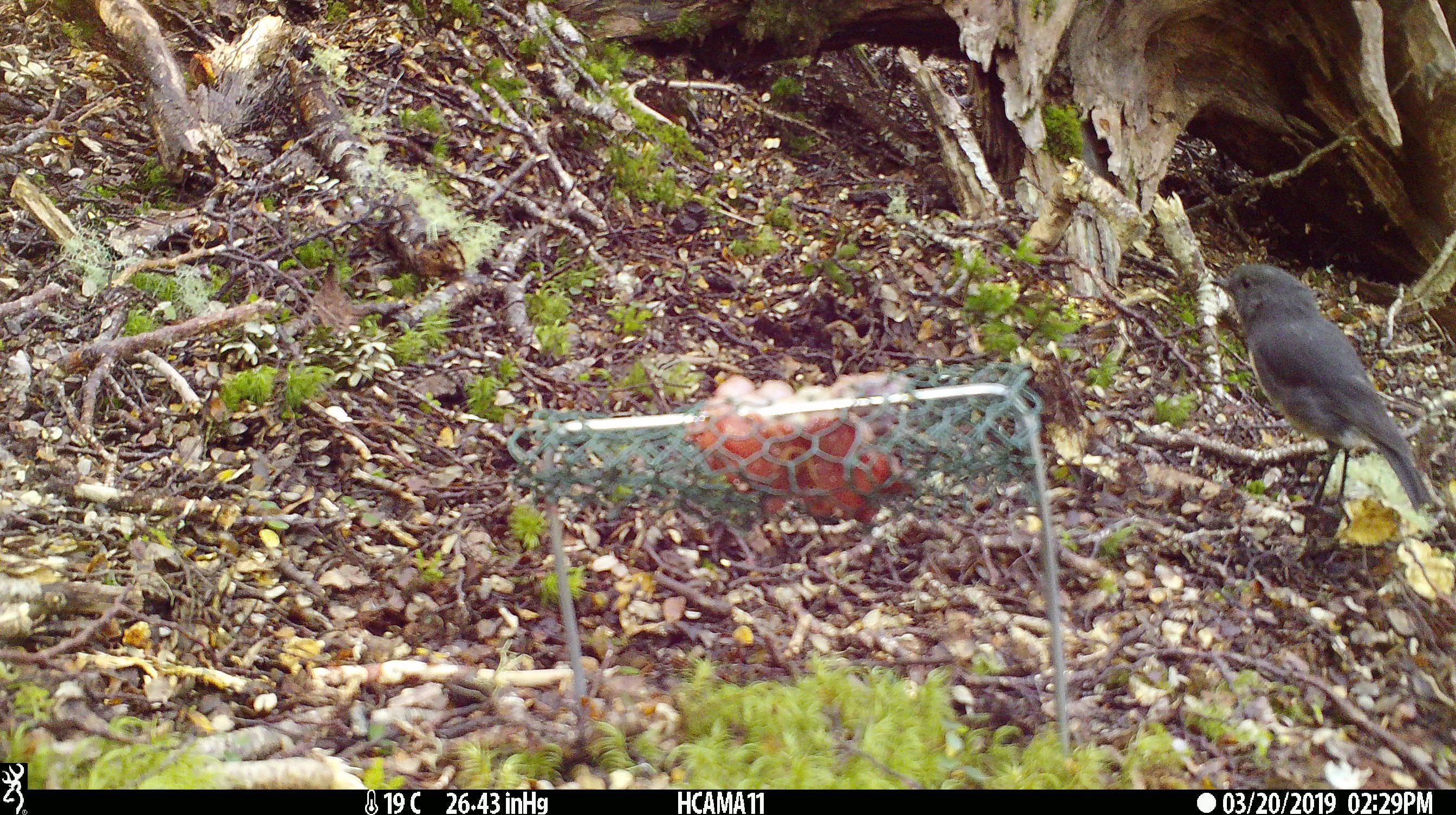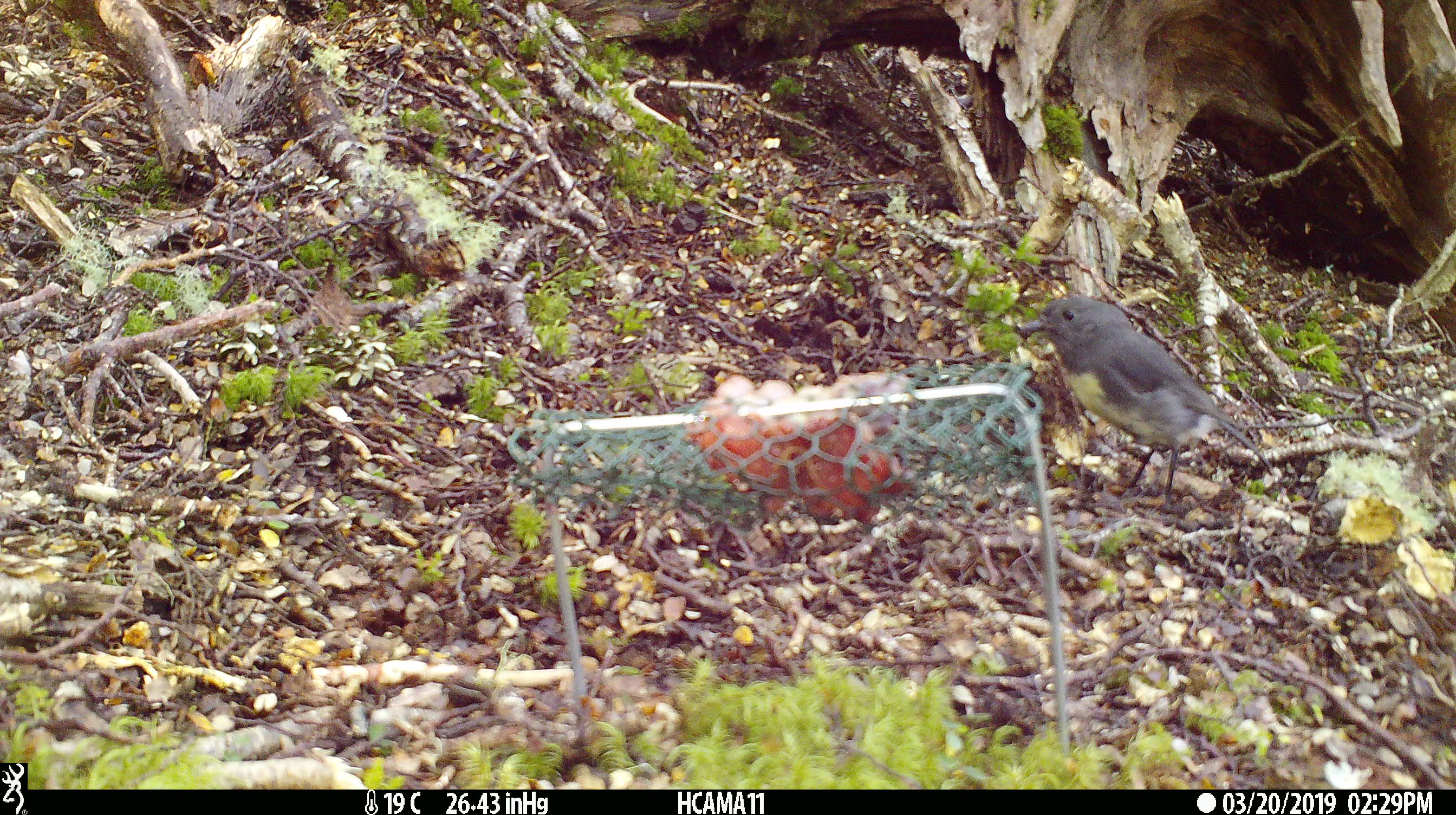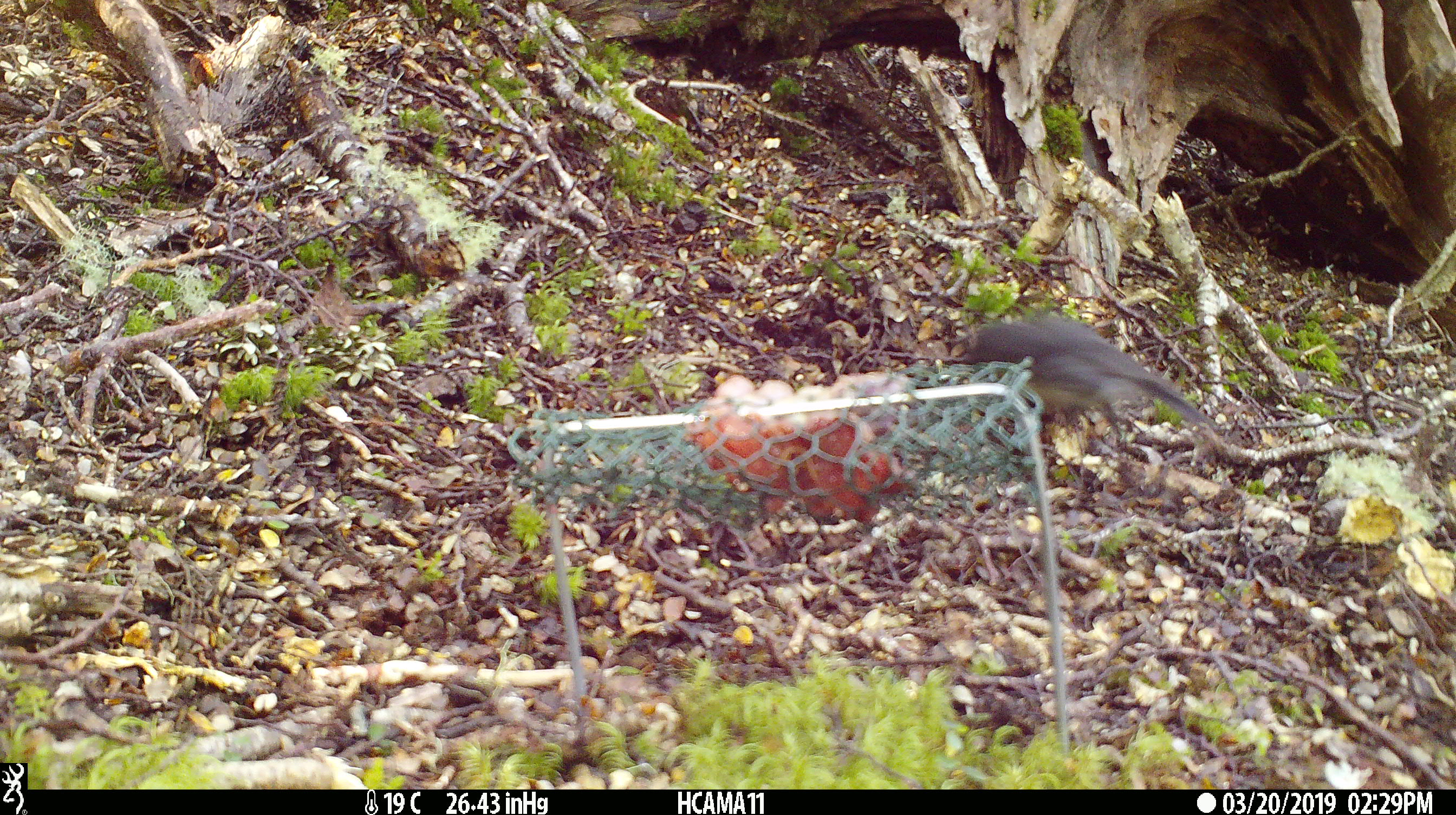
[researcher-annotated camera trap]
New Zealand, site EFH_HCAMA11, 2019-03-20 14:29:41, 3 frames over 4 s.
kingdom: Animalia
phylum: Chordata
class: Aves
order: Passeriformes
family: Petroicidae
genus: Petroica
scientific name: Petroica australis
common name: new zealand robin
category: robin